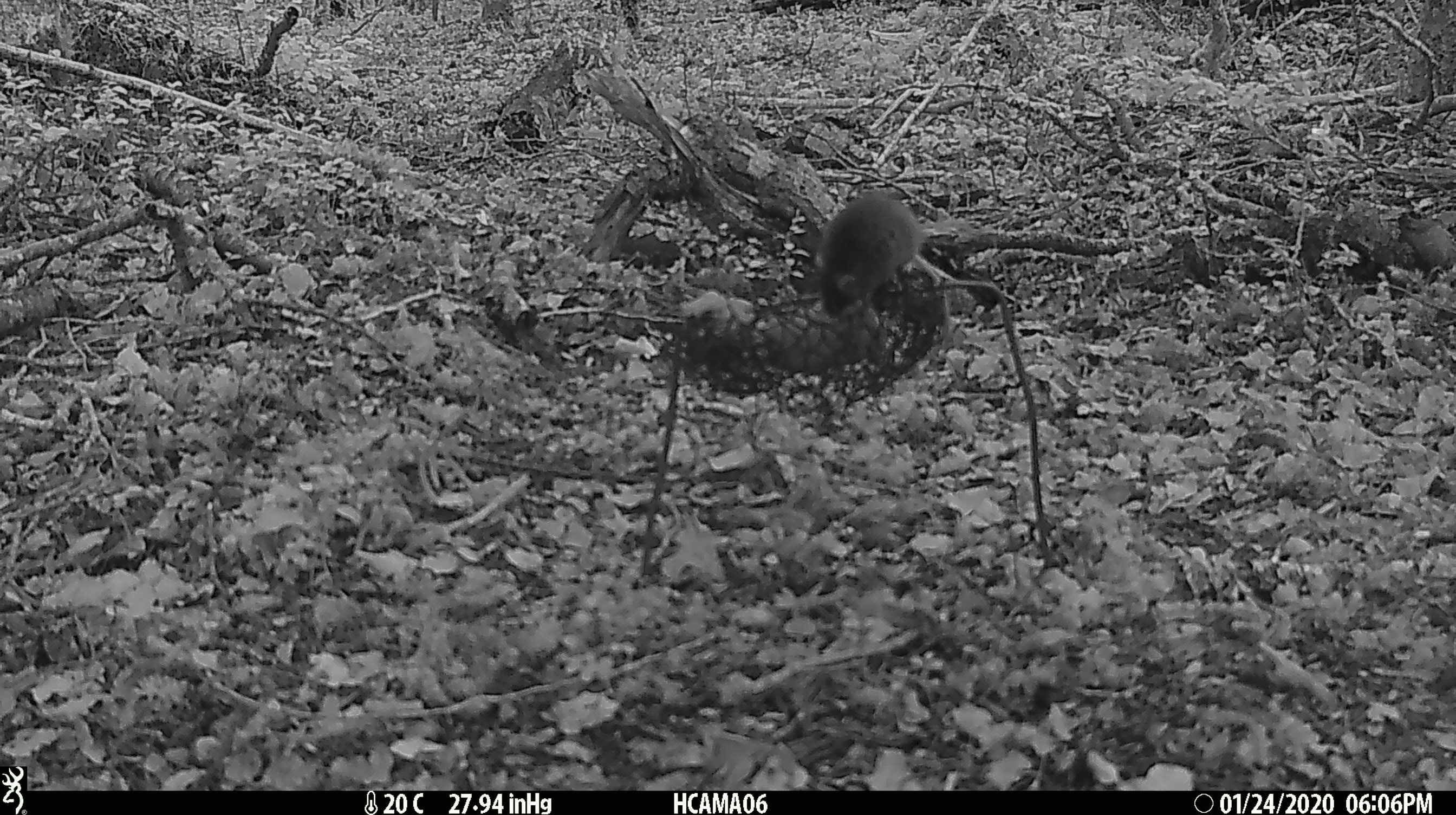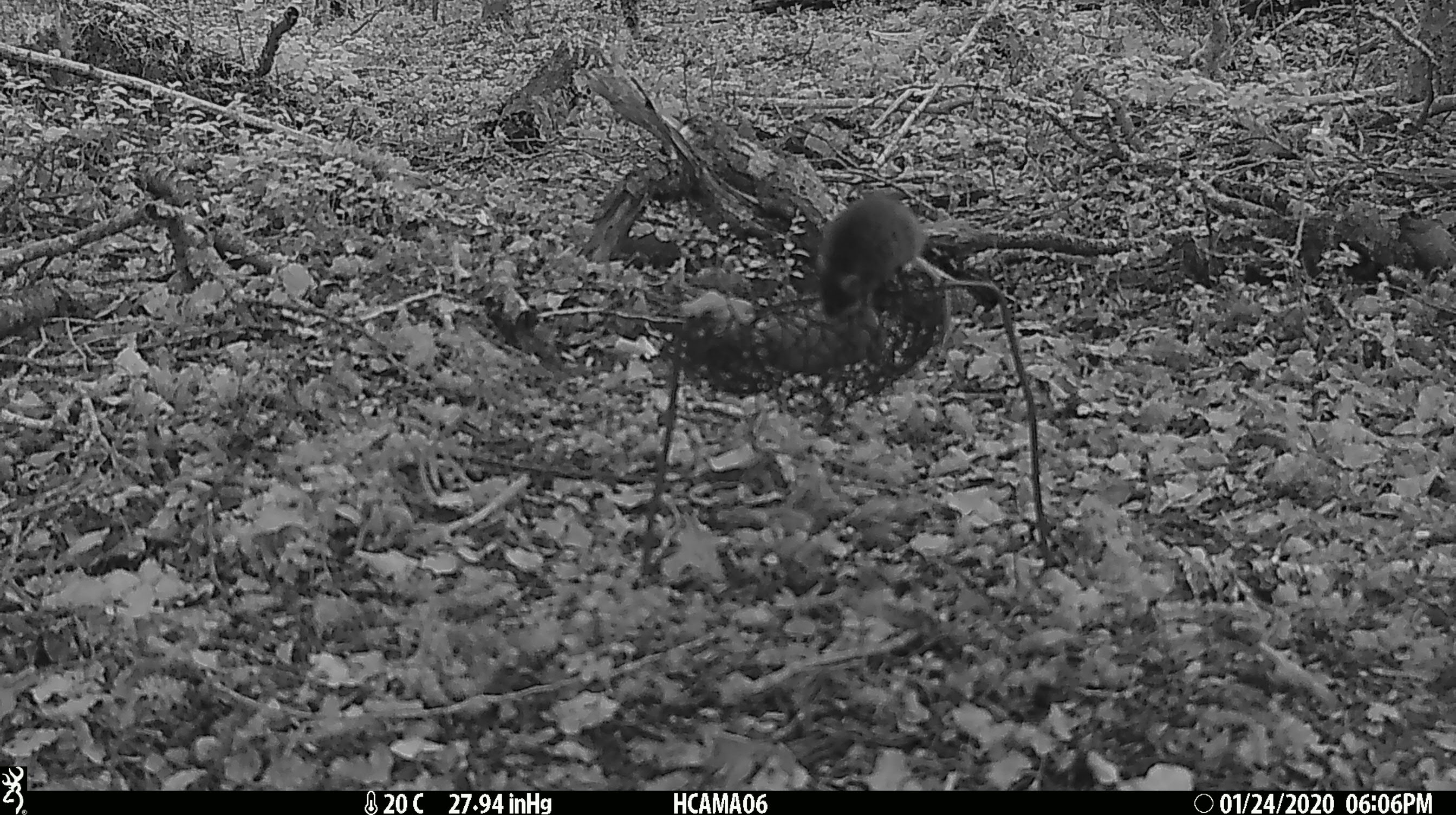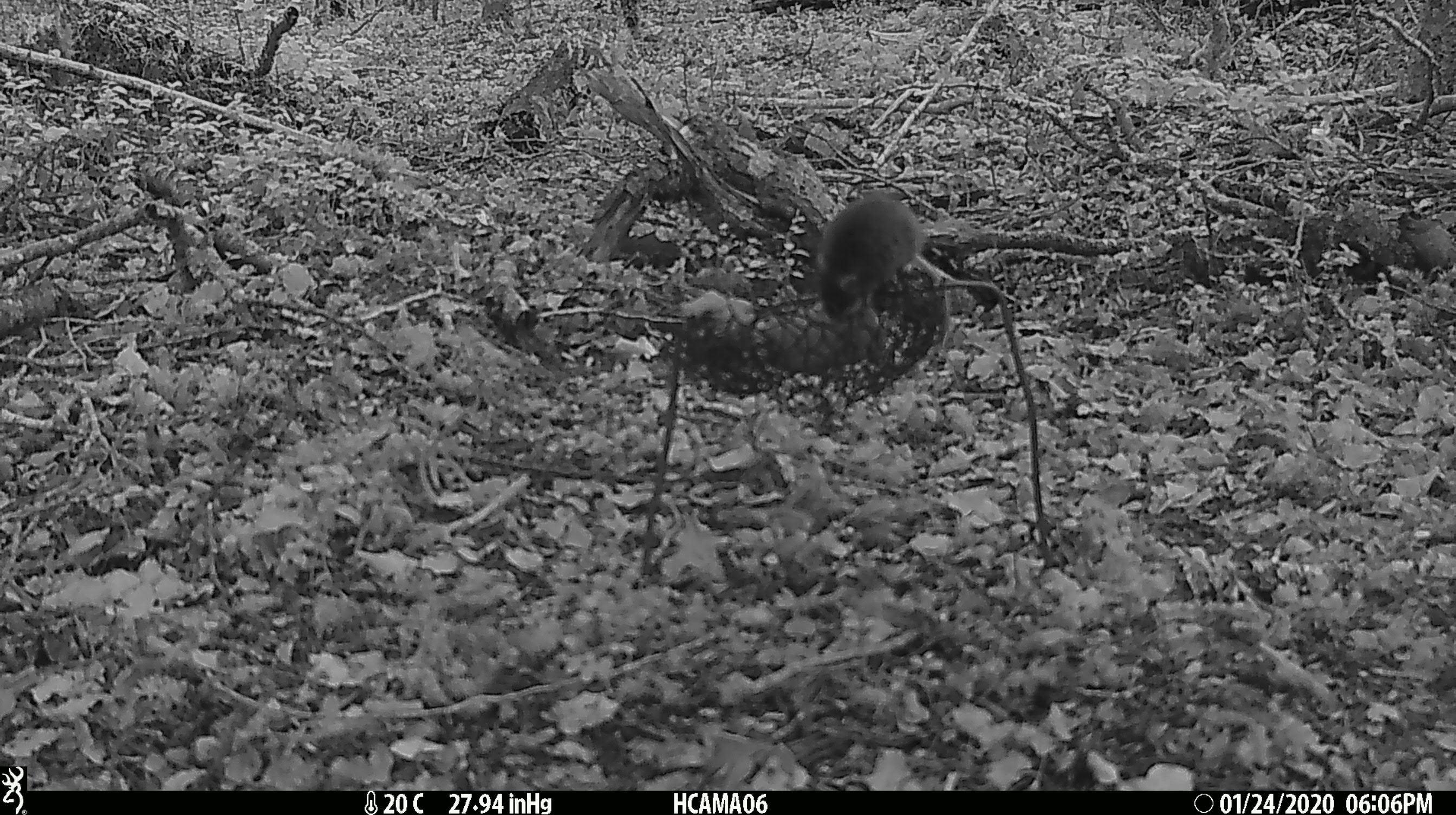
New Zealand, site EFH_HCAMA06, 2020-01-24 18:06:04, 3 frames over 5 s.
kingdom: Animalia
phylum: Chordata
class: Mammalia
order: Rodentia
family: Muridae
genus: Mus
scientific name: Mus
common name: mouse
Mouse (Mus).